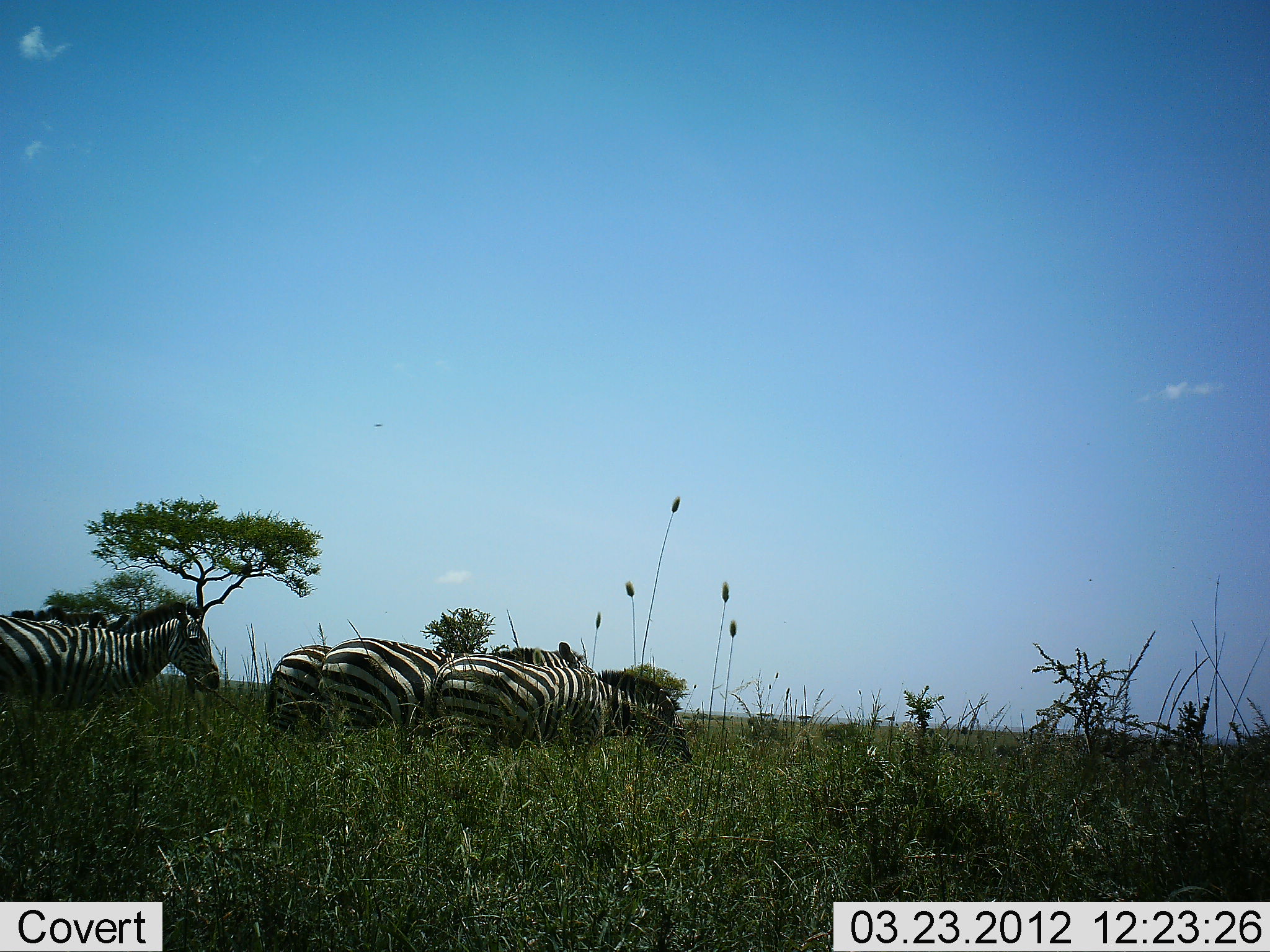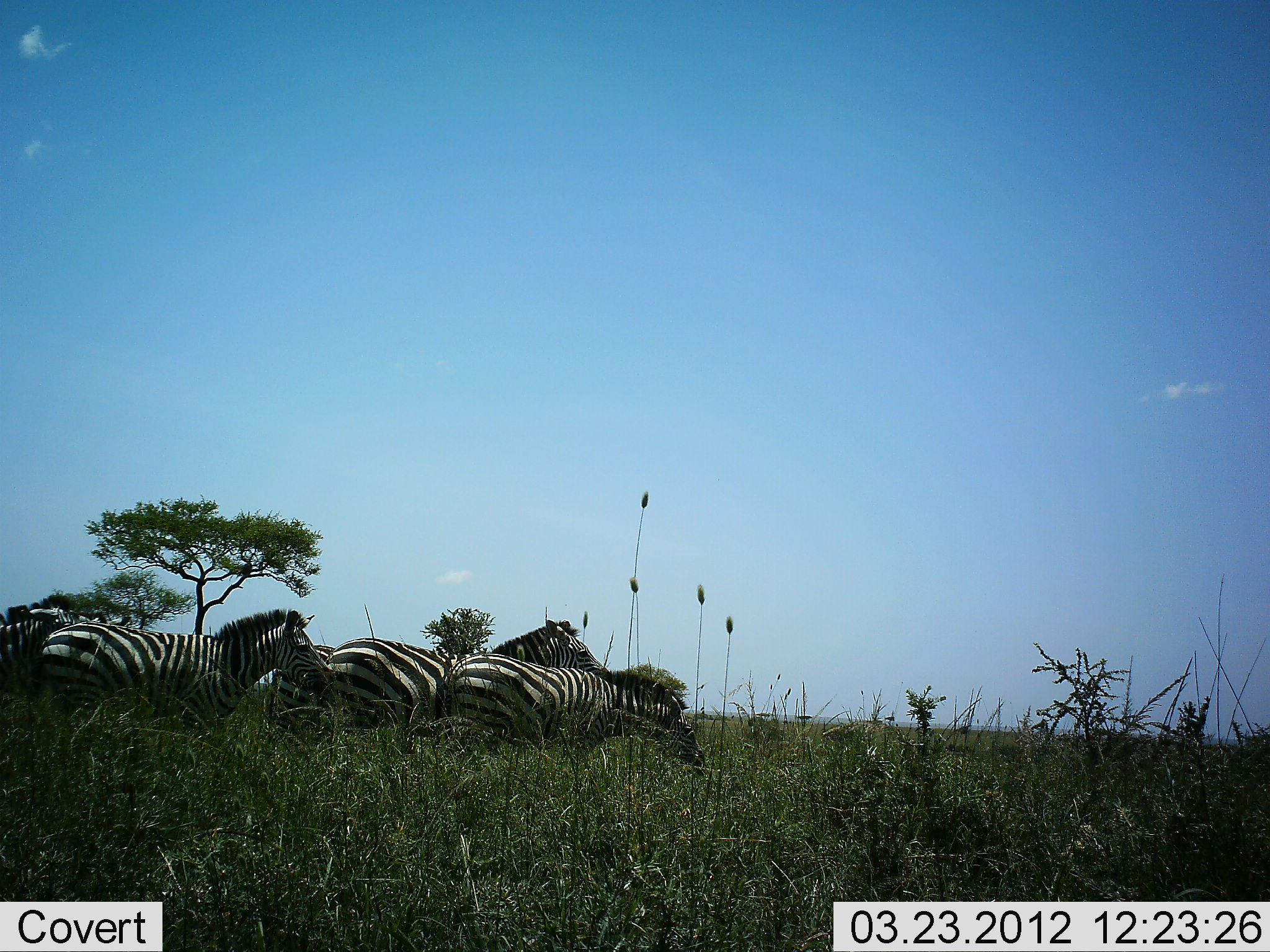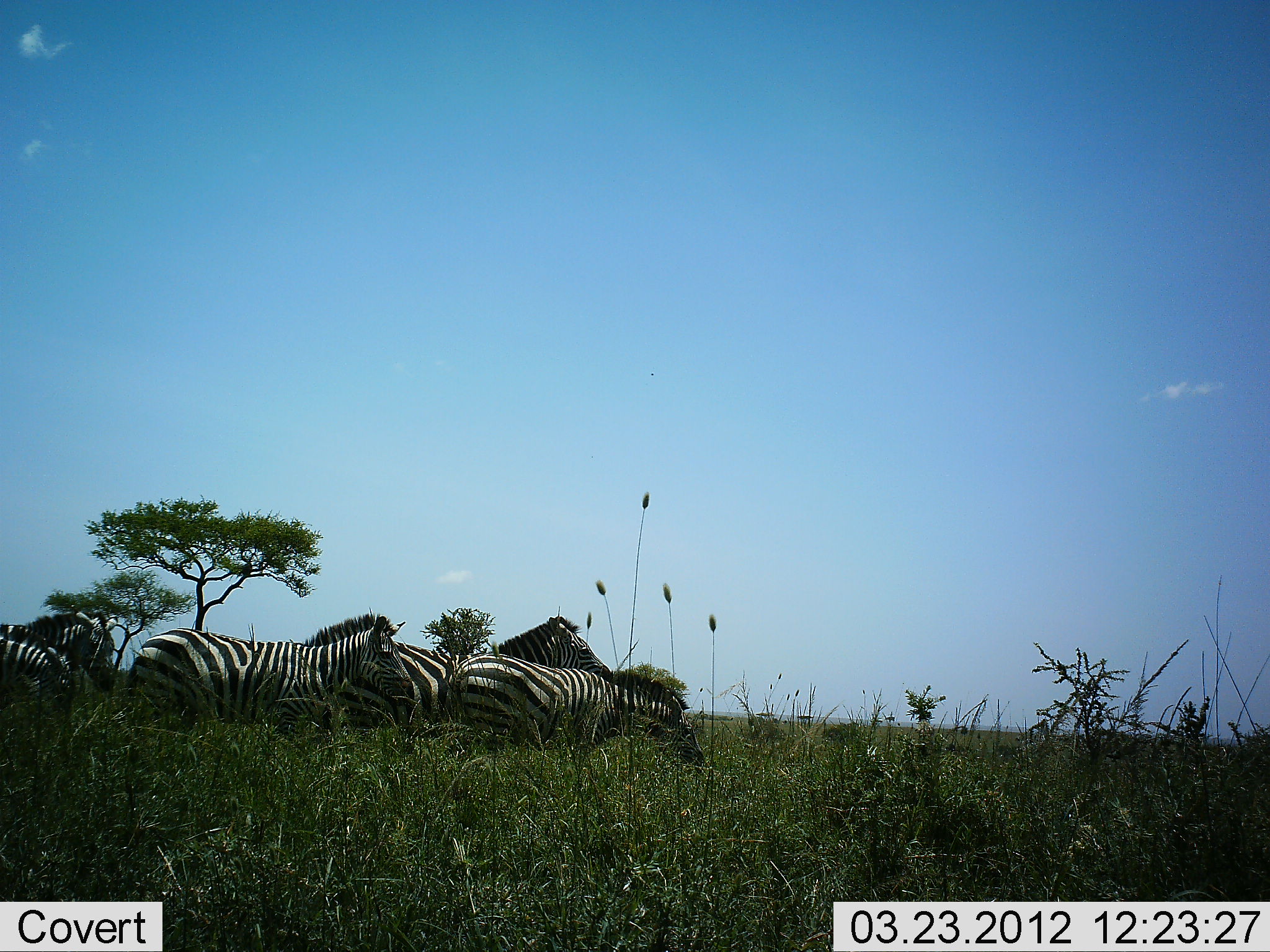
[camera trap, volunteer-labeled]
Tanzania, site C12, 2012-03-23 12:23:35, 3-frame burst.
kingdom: Animalia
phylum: Chordata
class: Mammalia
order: Perissodactyla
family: Equidae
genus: Equus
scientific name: Equus quagga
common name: plains zebra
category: zebra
Zebra (plains zebra) (Equus quagga), count 6. Behavior (volunteer vote fractions): standing 39%, resting 0%, moving 89%, interacting 0%. Young present (vote fraction): 0%. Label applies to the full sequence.